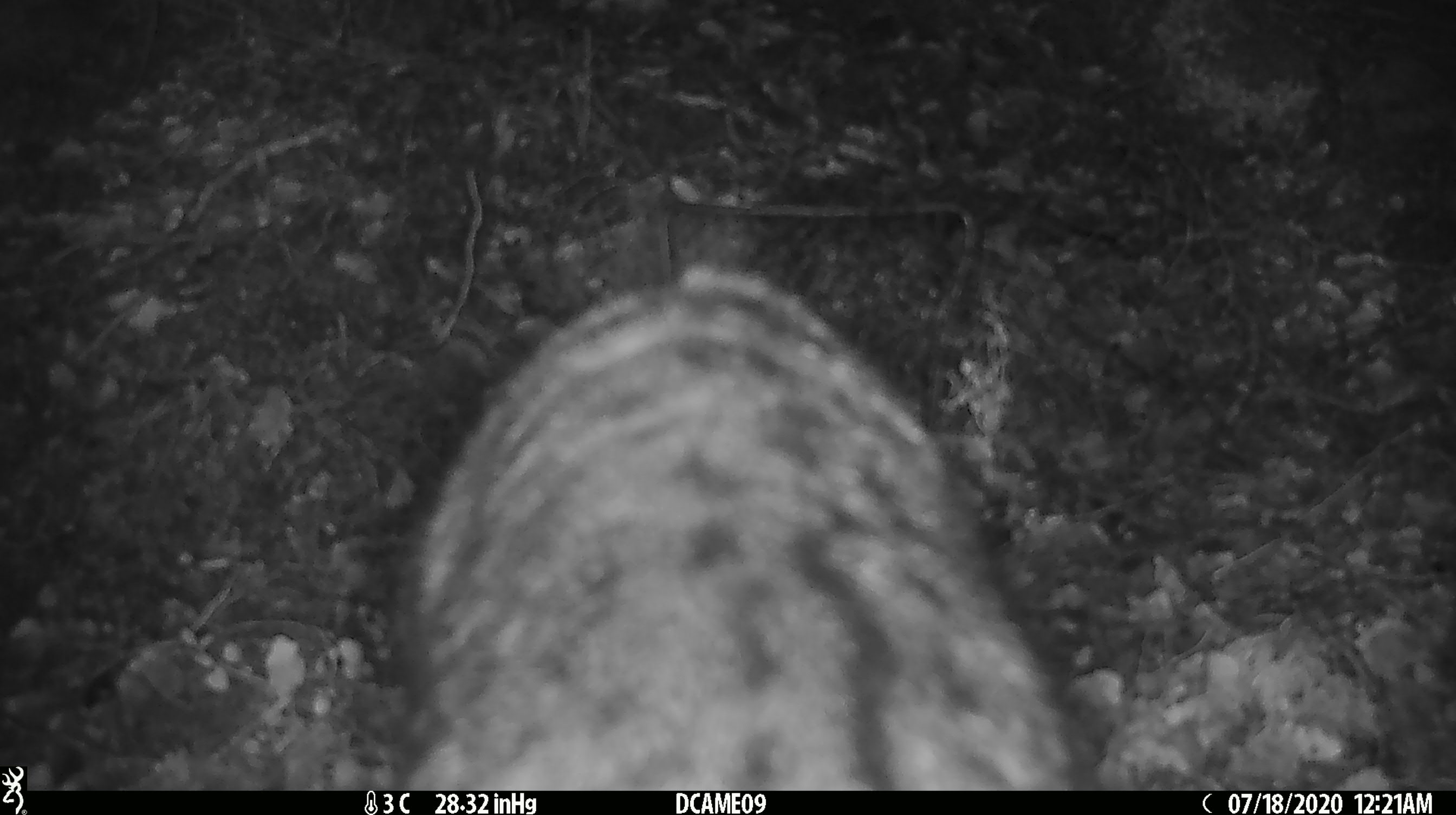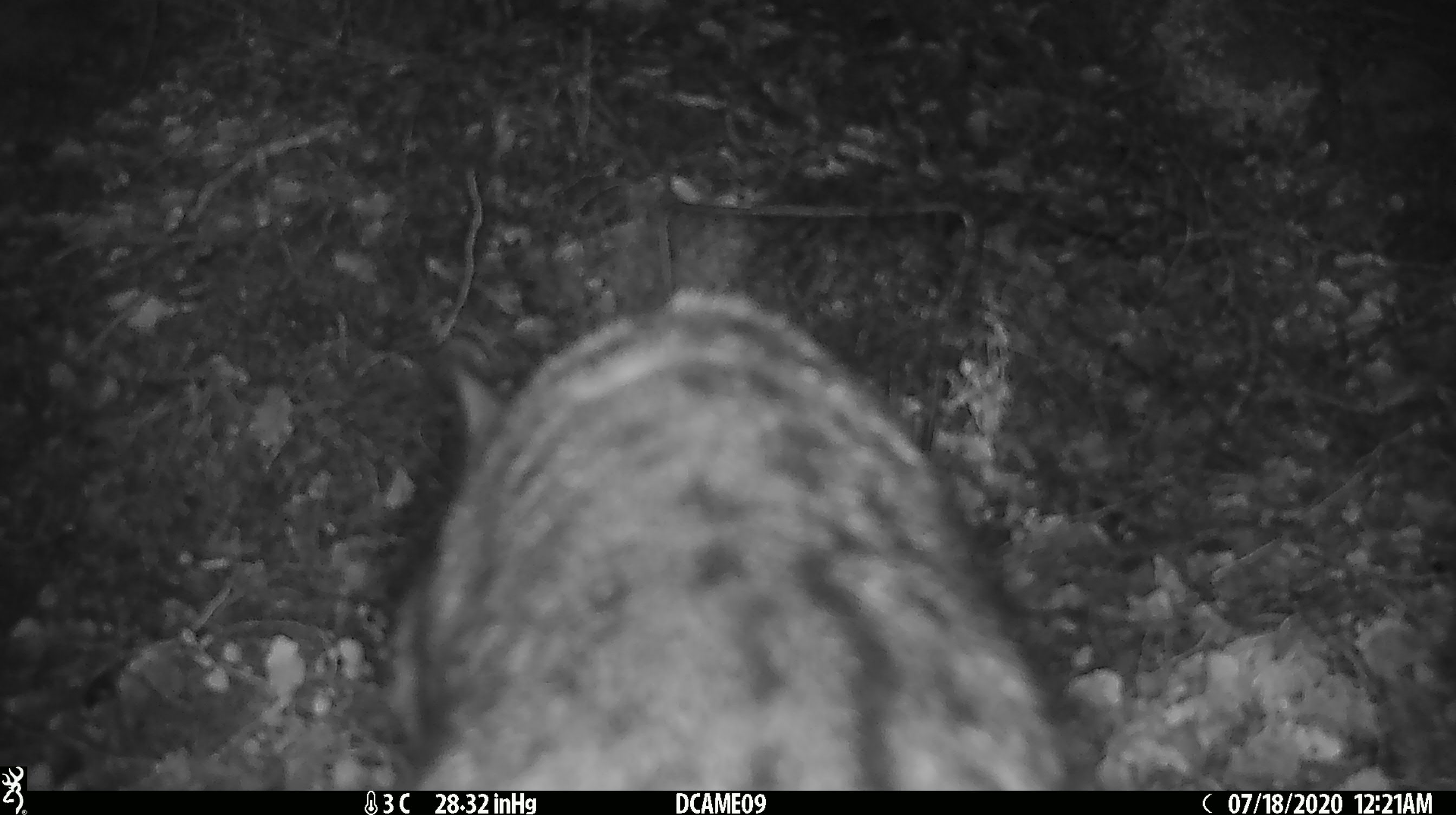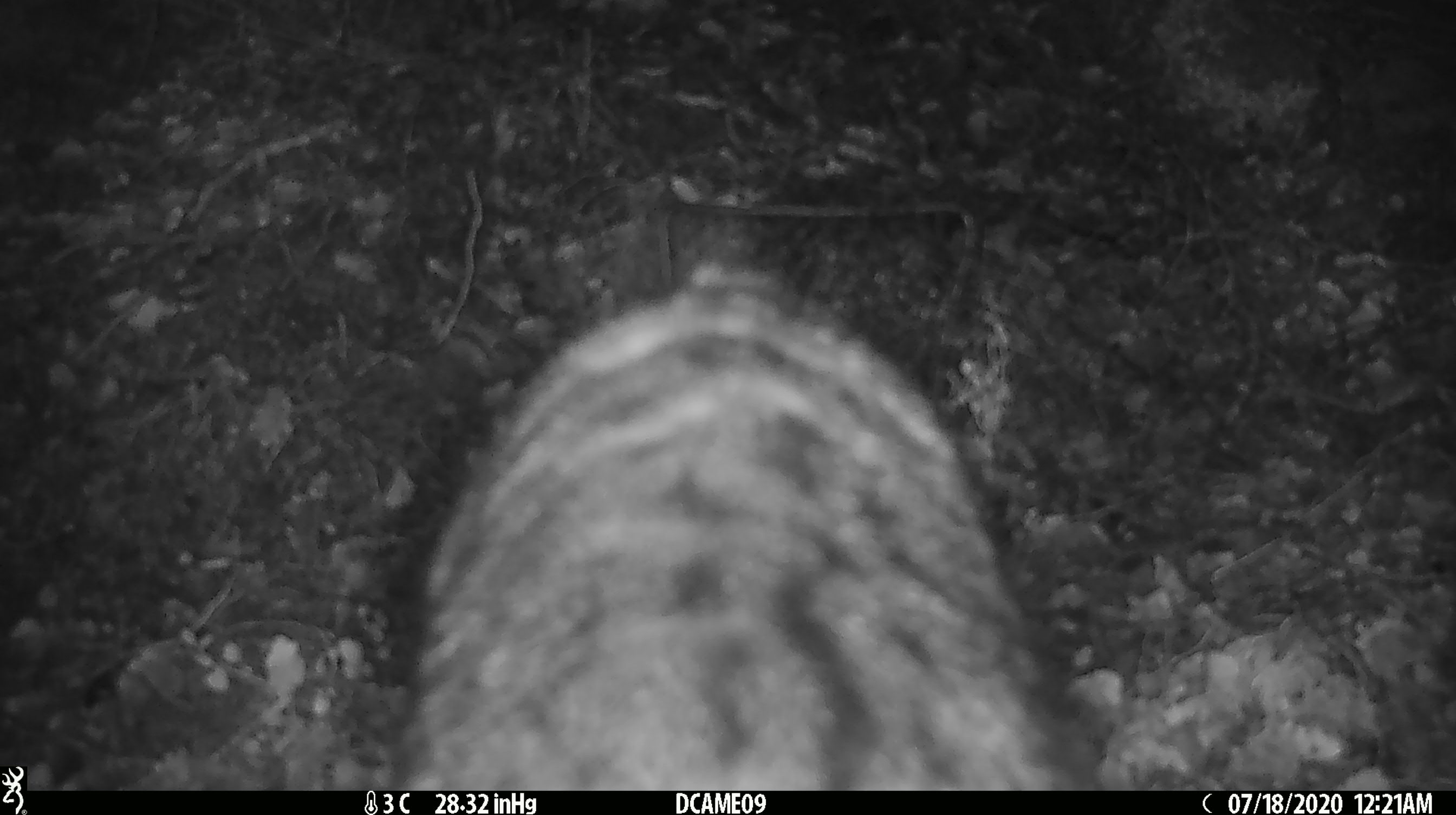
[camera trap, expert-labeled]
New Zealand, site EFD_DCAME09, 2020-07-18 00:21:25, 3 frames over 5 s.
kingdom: Animalia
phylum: Chordata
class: Mammalia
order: Carnivora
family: Felidae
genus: Felis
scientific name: Felis catus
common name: domestic cat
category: cat